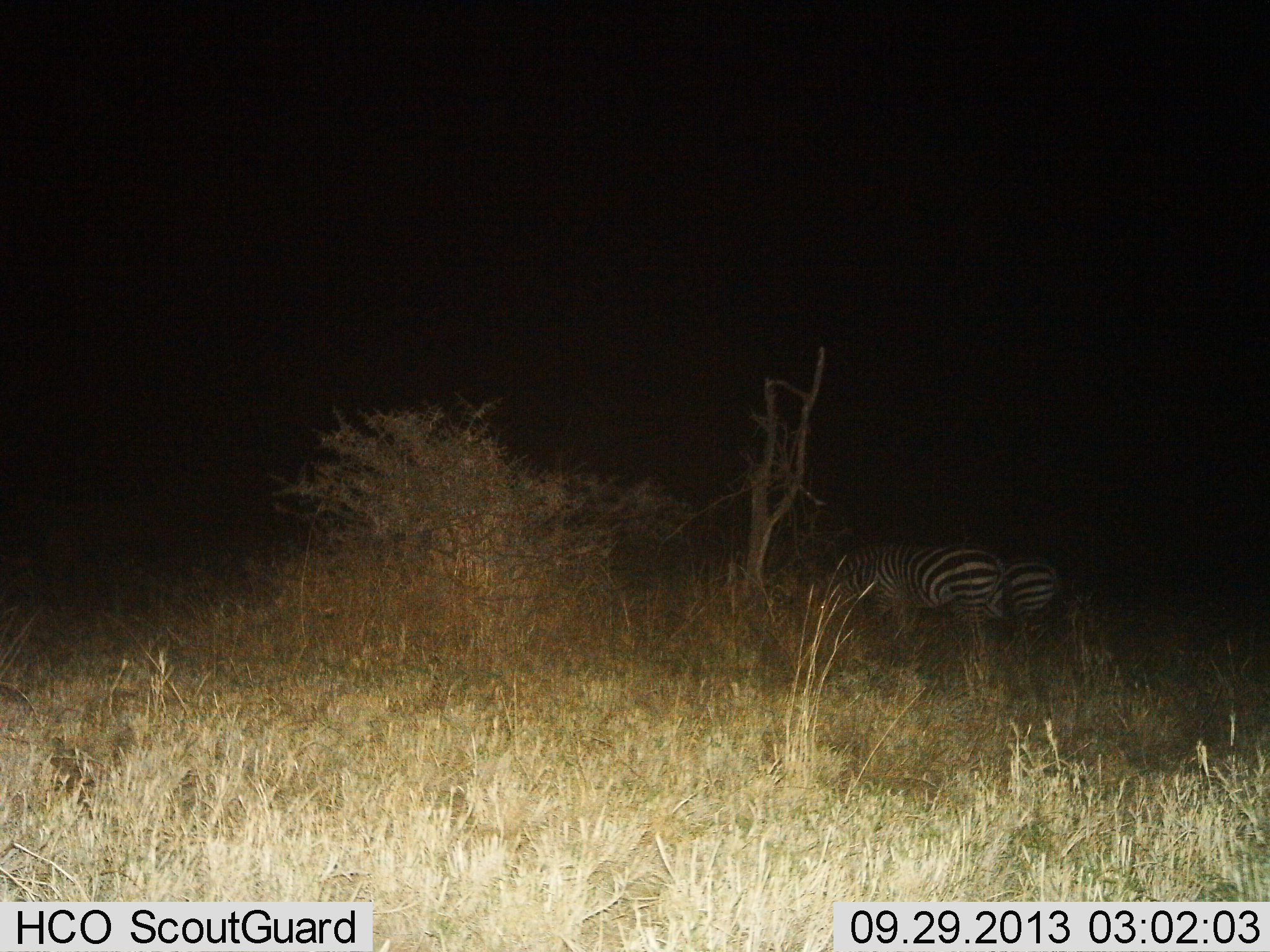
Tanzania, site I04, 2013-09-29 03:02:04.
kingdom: Animalia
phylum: Chordata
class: Mammalia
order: Perissodactyla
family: Equidae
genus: Equus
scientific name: Equus quagga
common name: plains zebra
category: zebra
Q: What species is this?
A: Zebra (plains zebra) (Equus quagga).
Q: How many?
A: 2.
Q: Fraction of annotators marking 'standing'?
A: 57%.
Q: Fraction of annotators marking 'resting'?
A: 0%.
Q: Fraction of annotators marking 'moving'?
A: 14%.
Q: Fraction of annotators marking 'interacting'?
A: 0%.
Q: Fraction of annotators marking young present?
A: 0%.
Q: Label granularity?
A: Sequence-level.